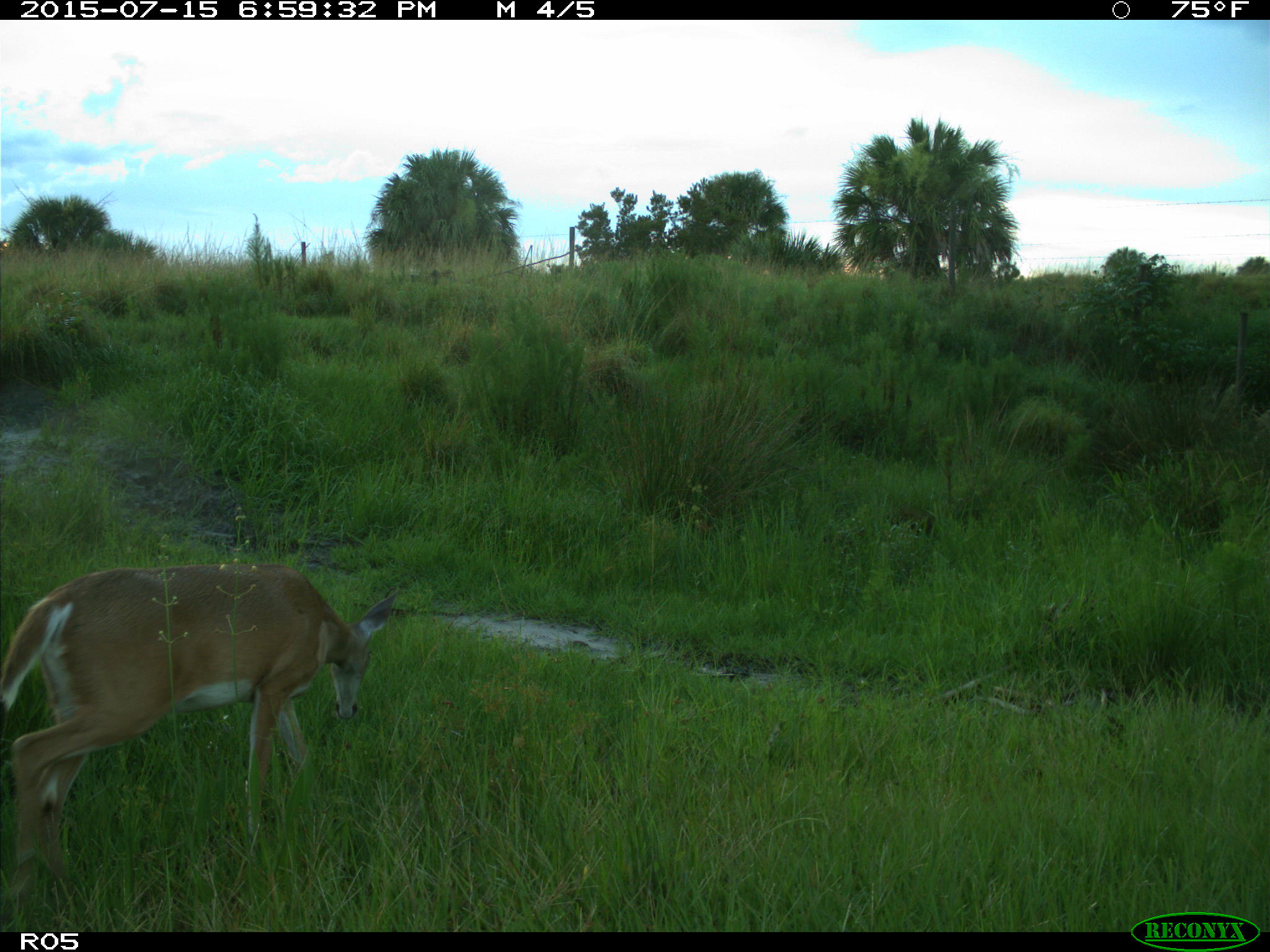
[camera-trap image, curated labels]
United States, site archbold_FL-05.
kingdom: Animalia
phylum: Chordata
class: Mammalia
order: Artiodactyla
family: Cervidae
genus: Odocoileus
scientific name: Odocoileus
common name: deer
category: unidentified deer